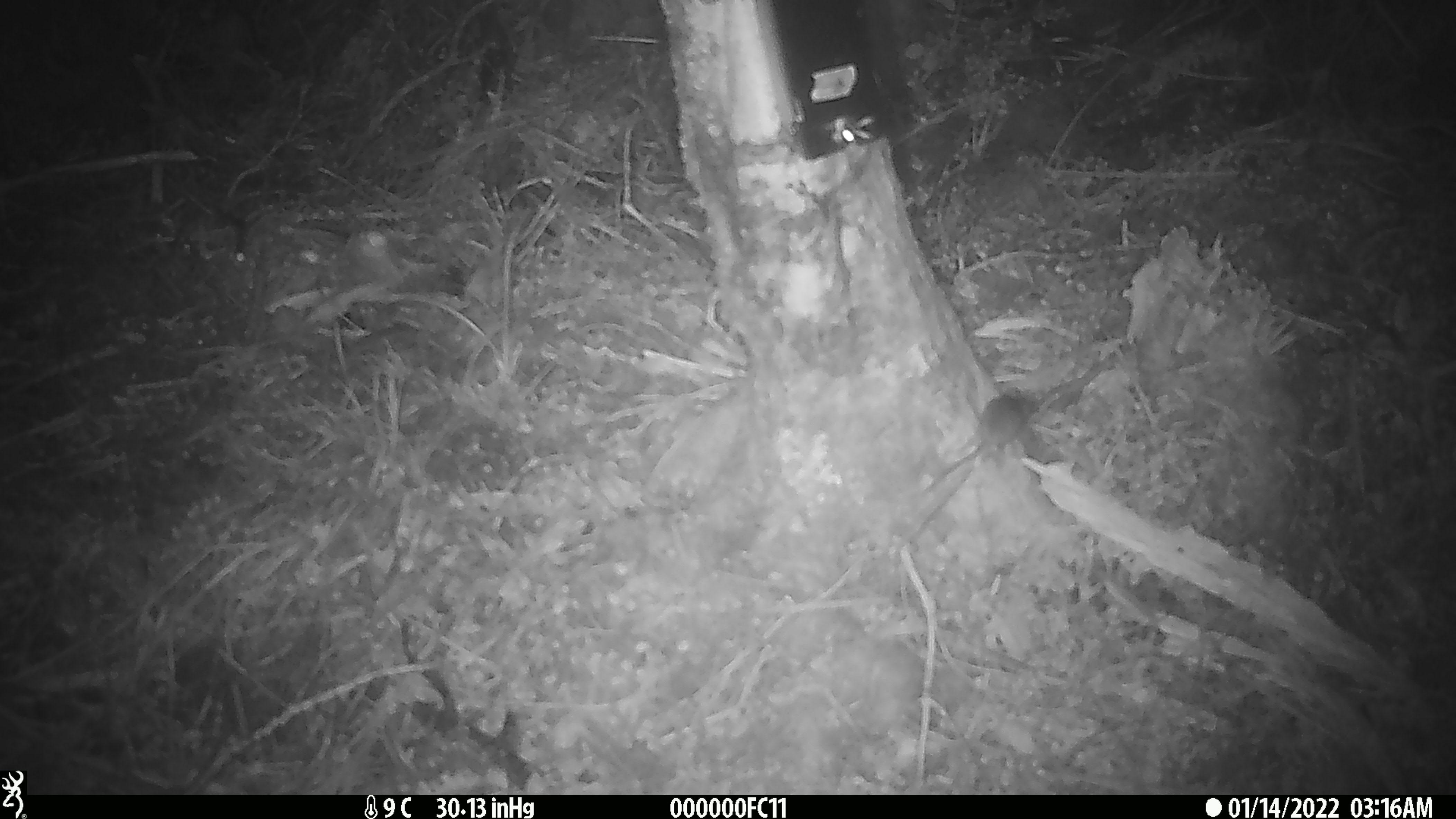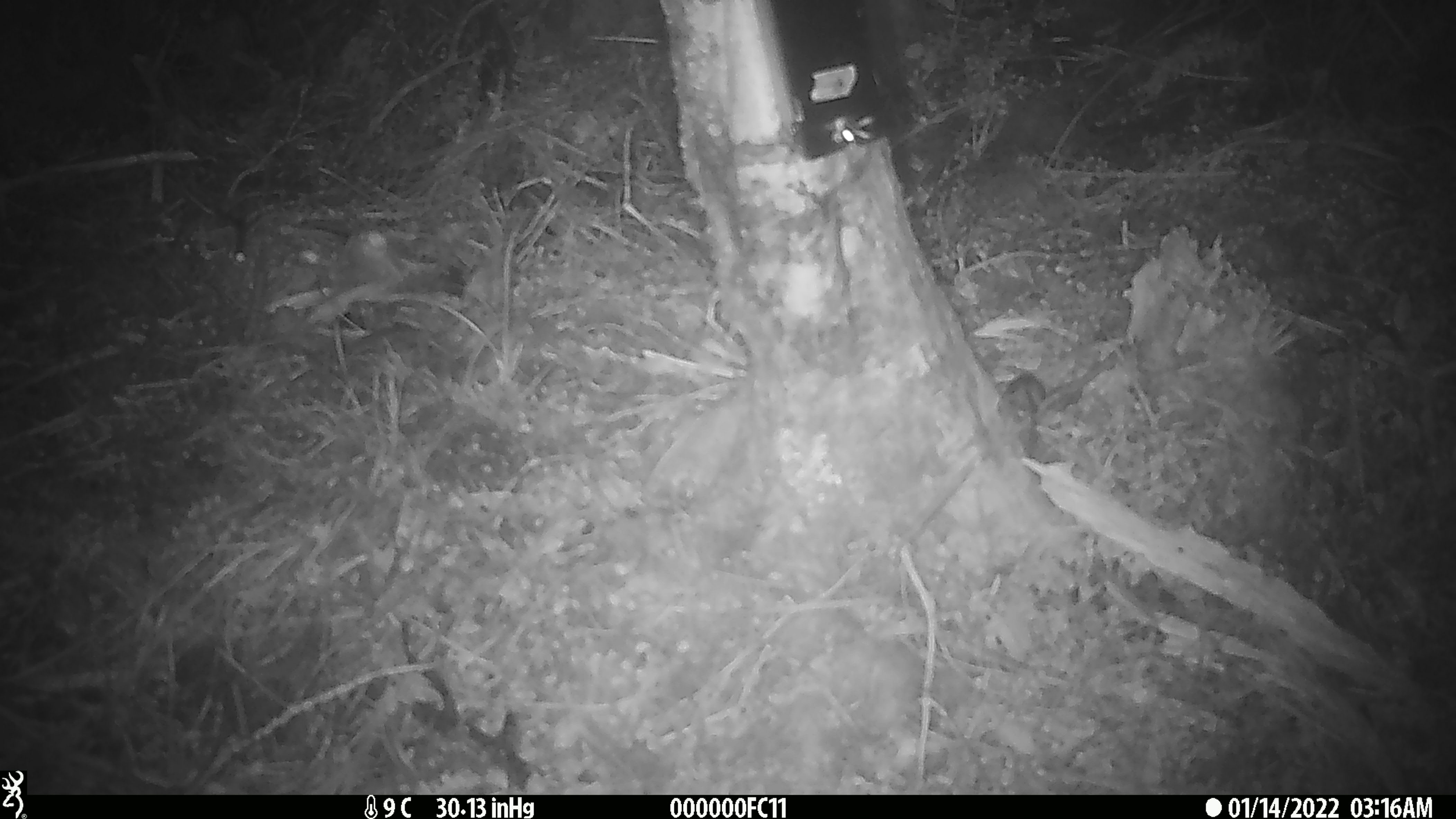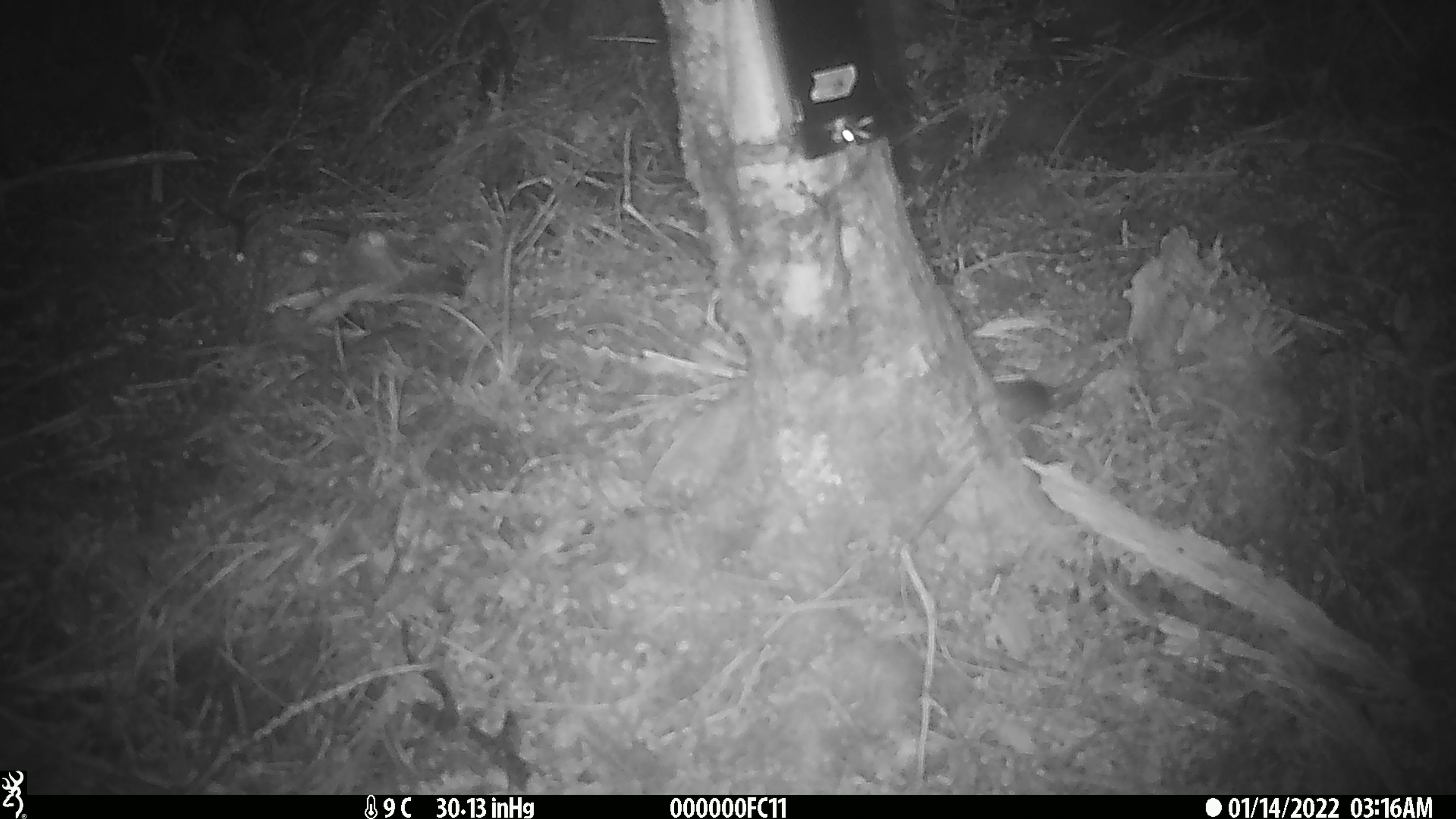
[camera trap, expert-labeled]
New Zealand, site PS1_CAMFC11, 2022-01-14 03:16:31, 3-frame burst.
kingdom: Animalia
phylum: Chordata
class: Mammalia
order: Rodentia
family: Muridae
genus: Mus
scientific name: Mus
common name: mouse